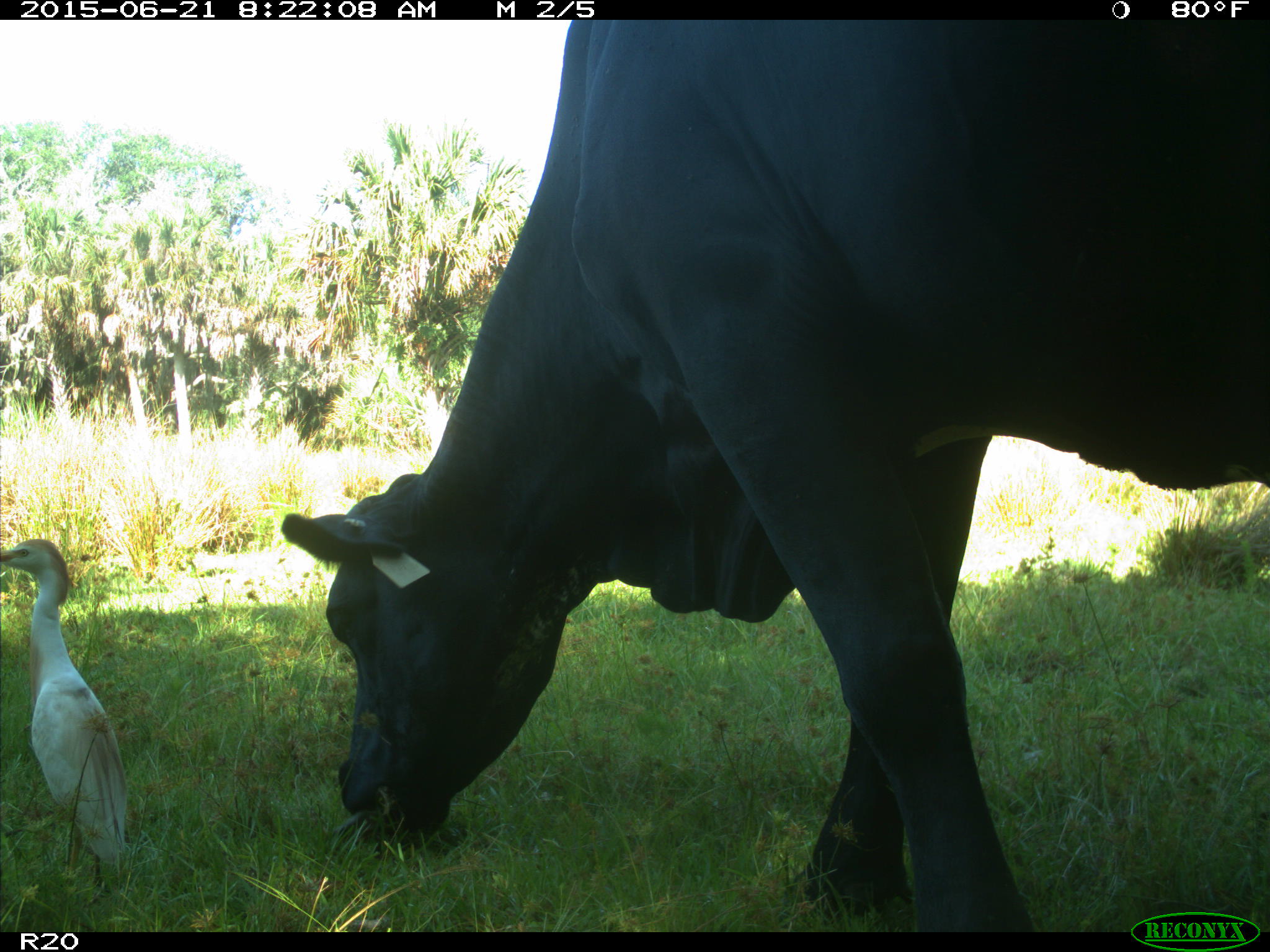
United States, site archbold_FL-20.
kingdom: Animalia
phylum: Chordata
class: Mammalia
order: Artiodactyla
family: Bovidae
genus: Bos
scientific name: Bos taurus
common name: domestic cow